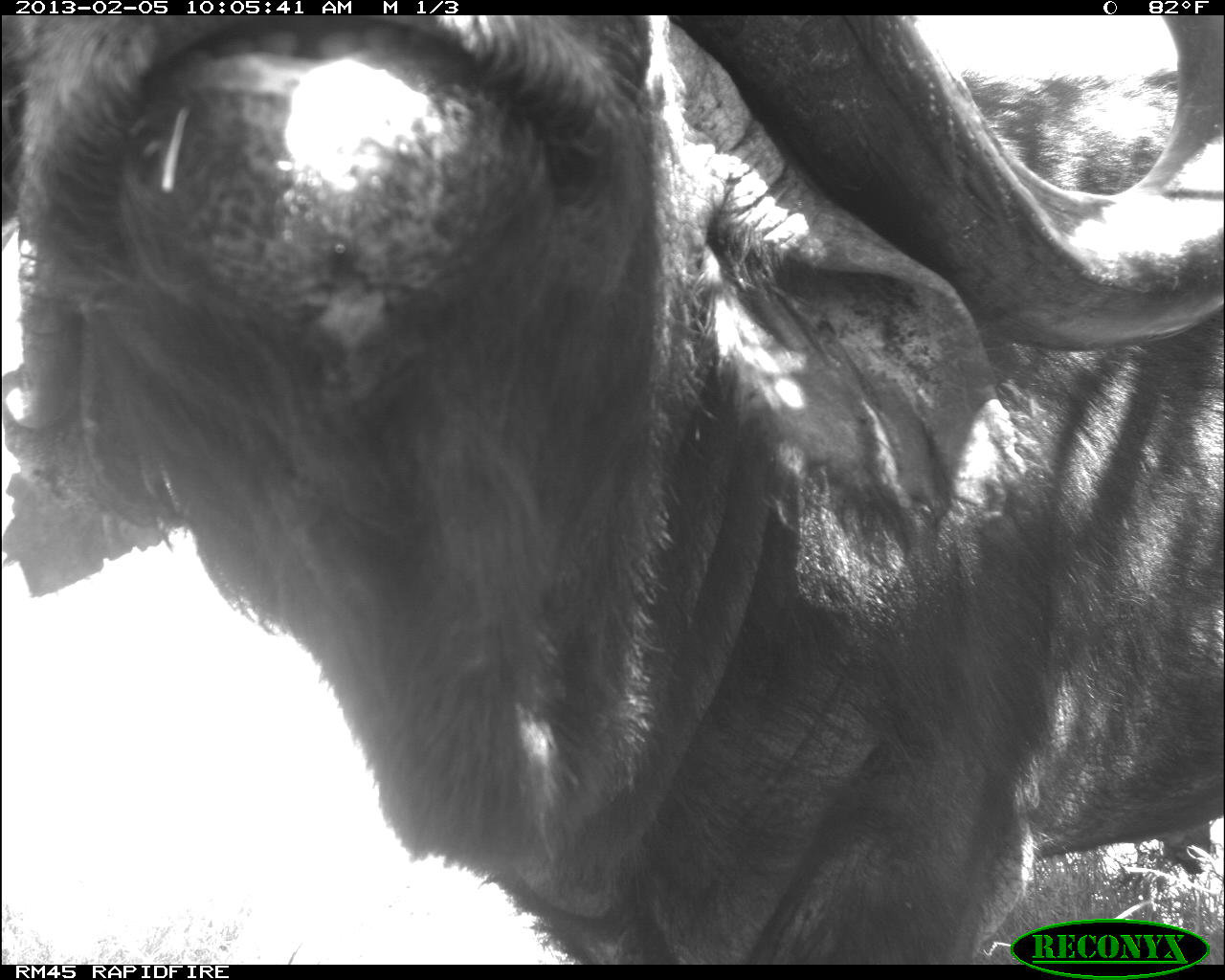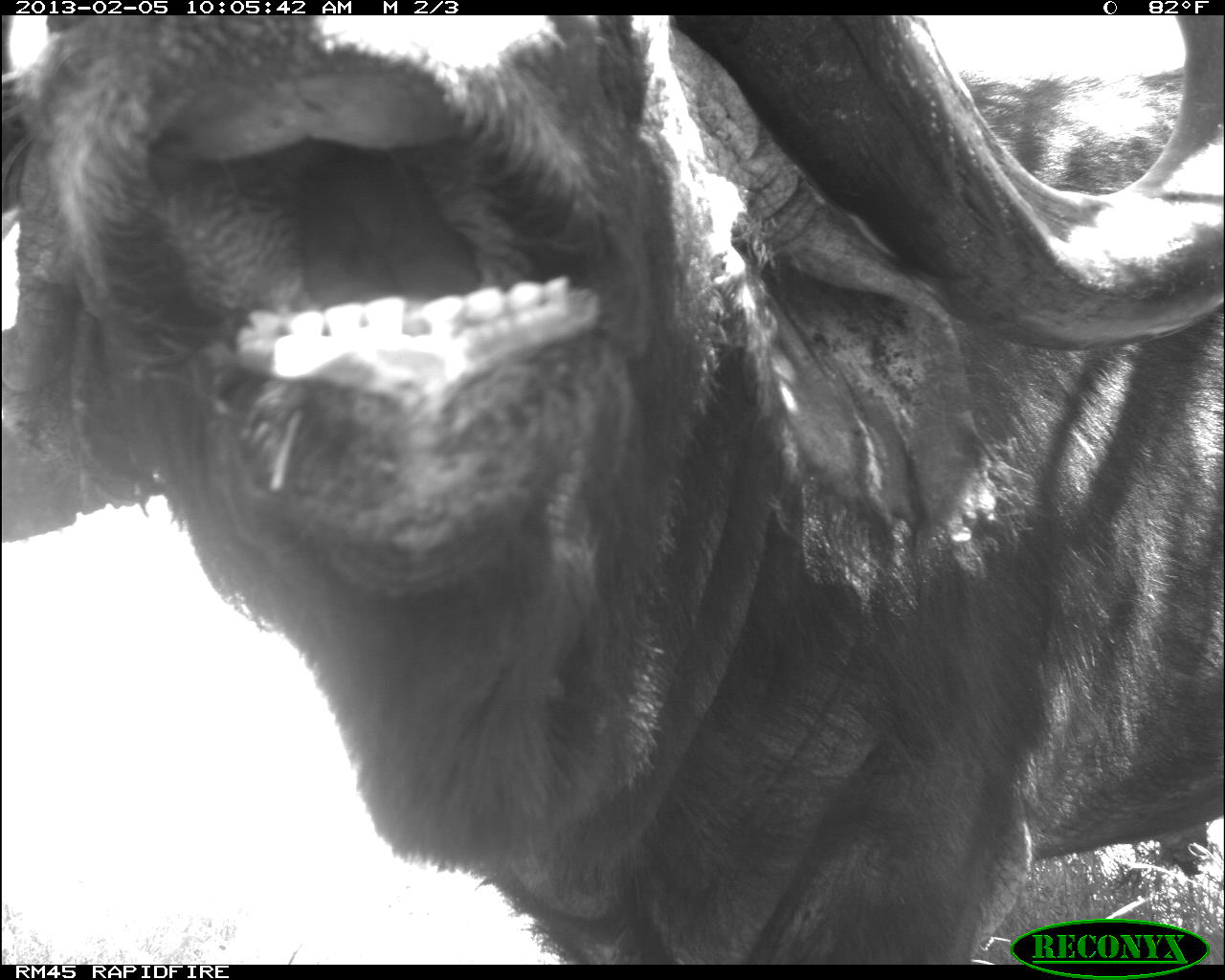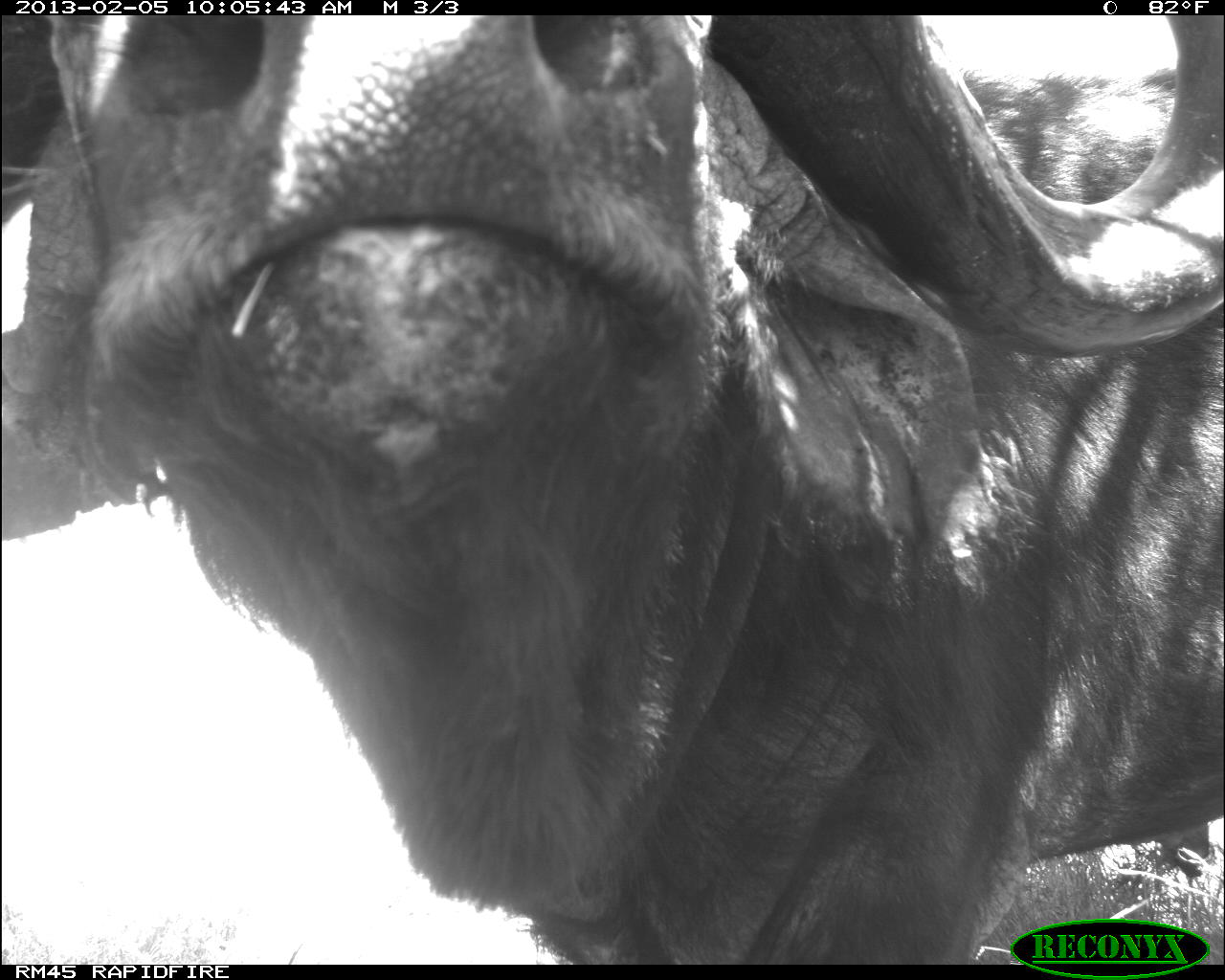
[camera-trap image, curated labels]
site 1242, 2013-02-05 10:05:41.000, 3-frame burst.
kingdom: Animalia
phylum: Chordata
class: Mammalia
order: Artiodactyla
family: Bovidae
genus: Syncerus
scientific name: Syncerus caffer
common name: african buffalo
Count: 1.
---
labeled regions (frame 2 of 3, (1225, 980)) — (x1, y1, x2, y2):
syncerus caffer: (0, 15, 1225, 964)